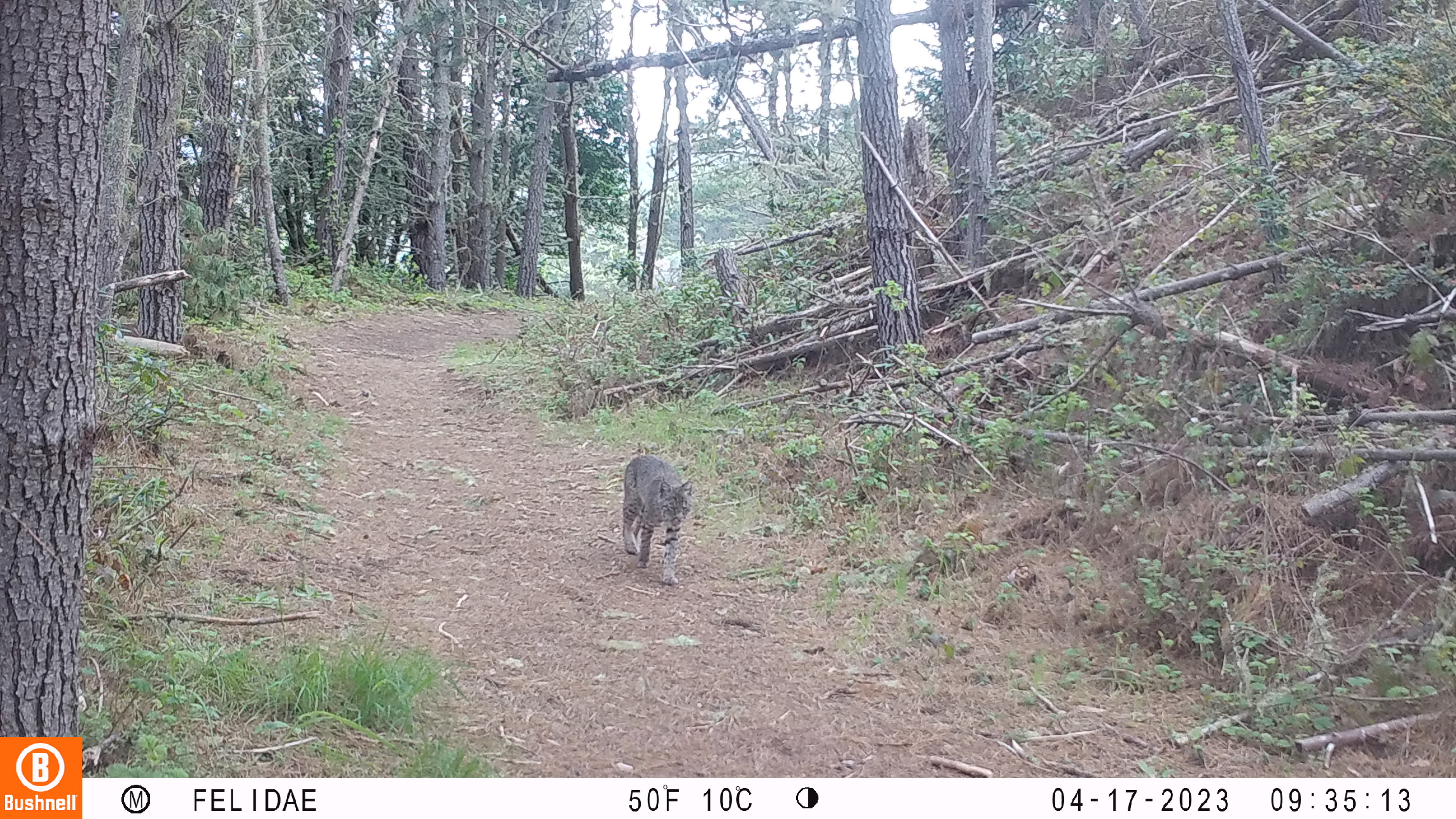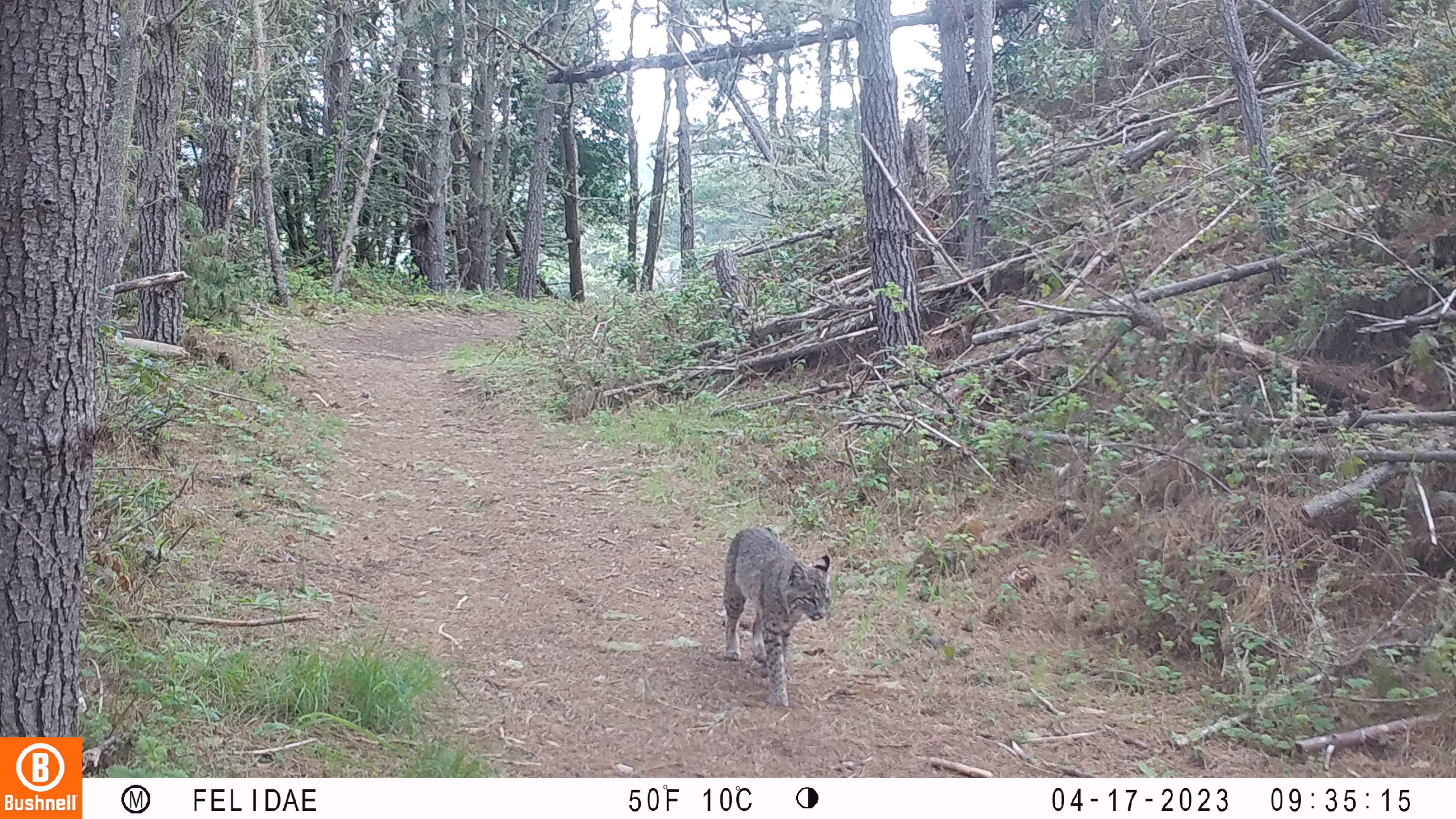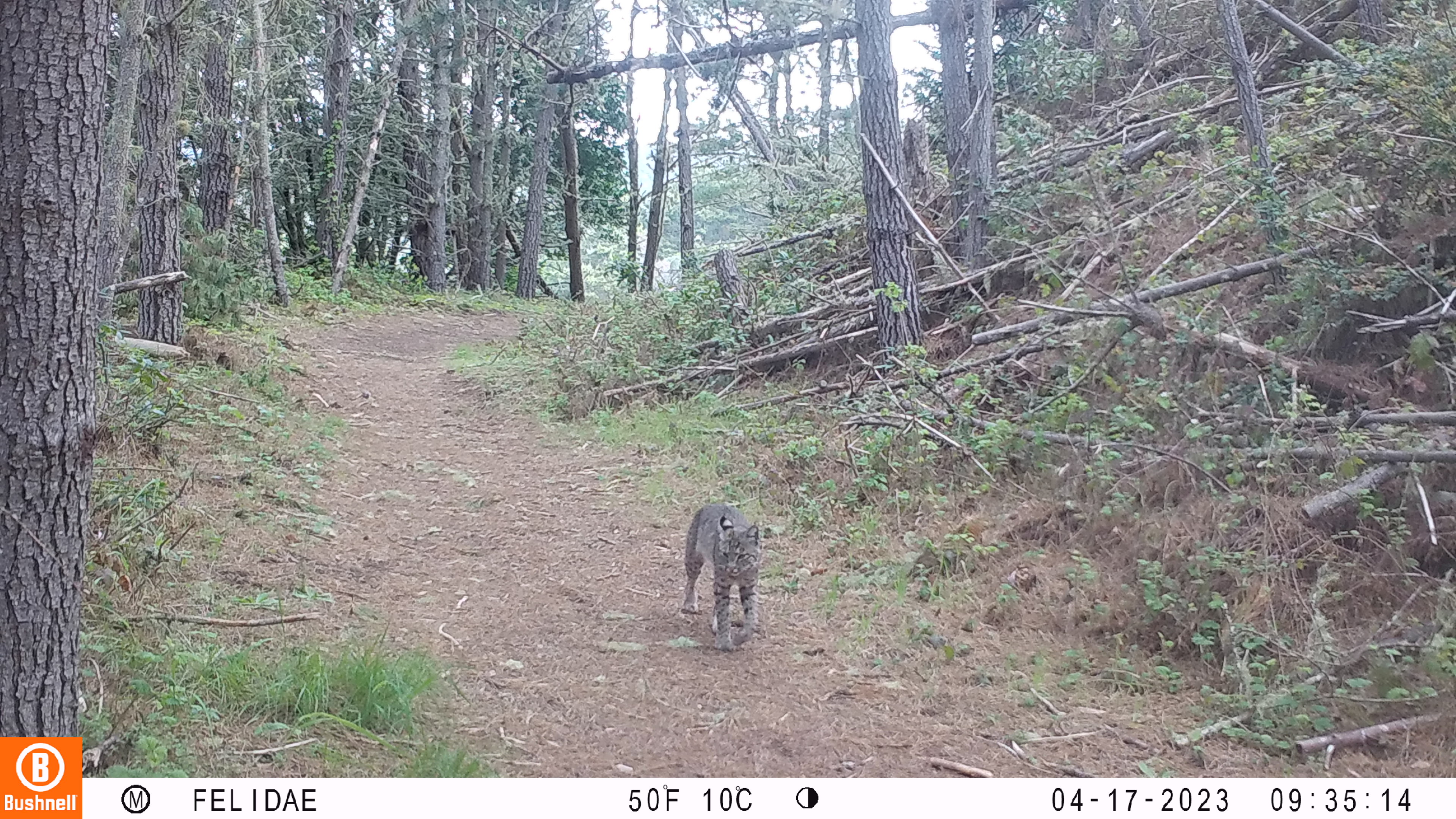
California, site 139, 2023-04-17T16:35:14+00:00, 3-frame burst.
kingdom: Animalia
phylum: Chordata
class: Mammalia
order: Carnivora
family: Felidae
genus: Lynx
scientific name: Lynx rufus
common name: bobcat